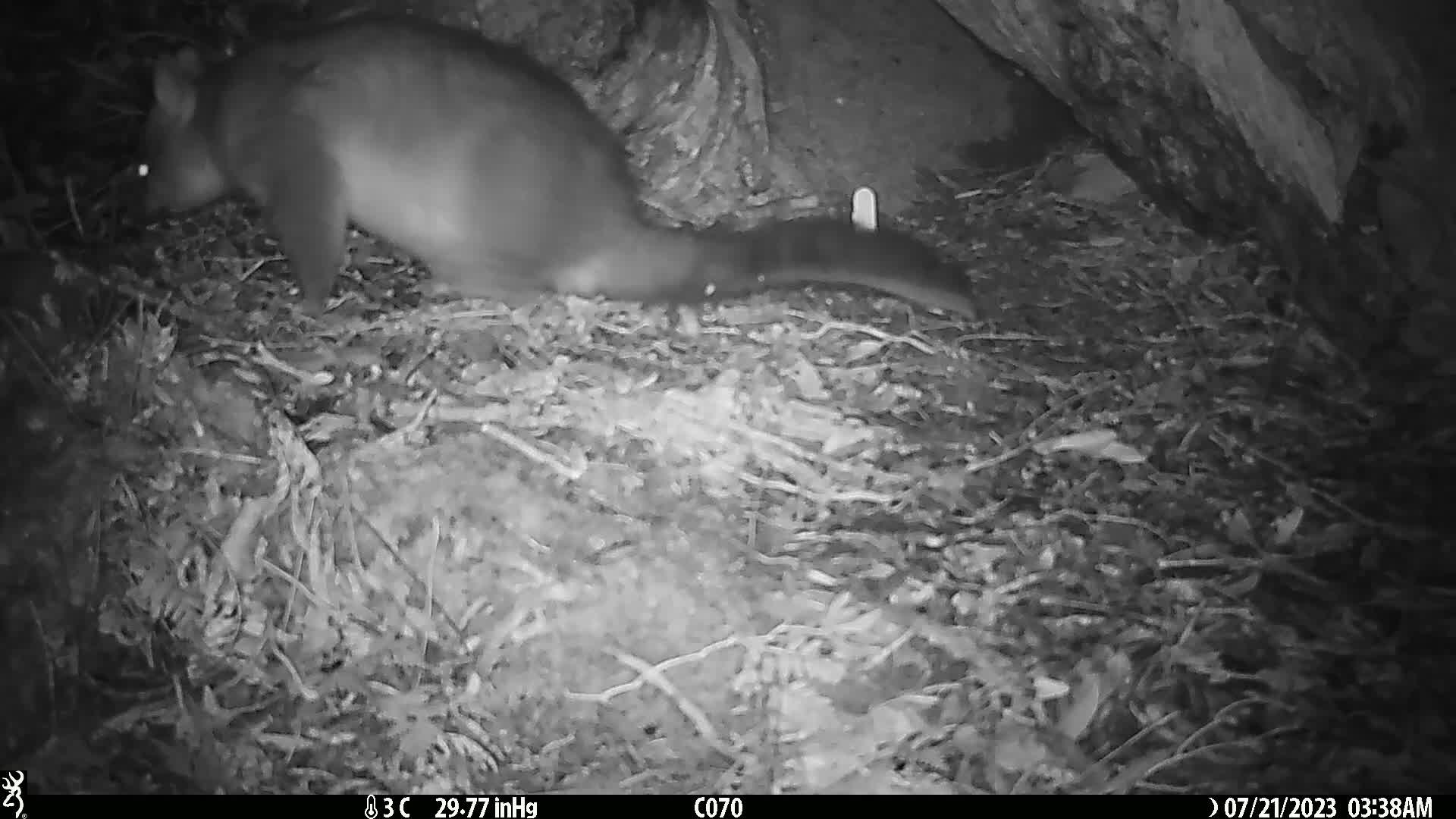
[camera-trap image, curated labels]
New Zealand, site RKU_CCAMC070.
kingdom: Animalia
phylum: Chordata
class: Mammalia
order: Diprotodontia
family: Phalangeridae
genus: Trichosurus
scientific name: Trichosurus vulpecula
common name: common brushtail possum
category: possum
Possum (common brushtail possum) (Trichosurus vulpecula).